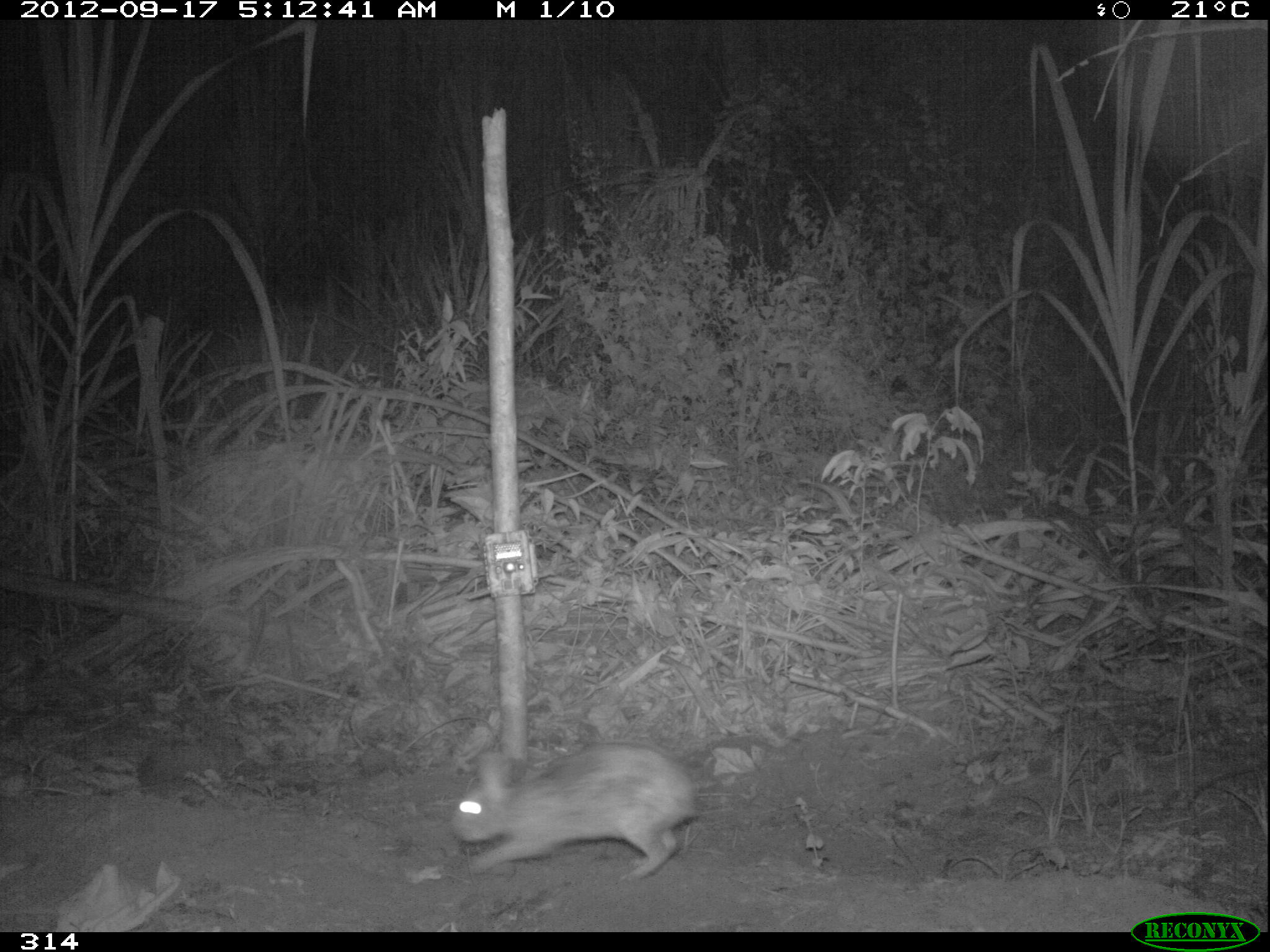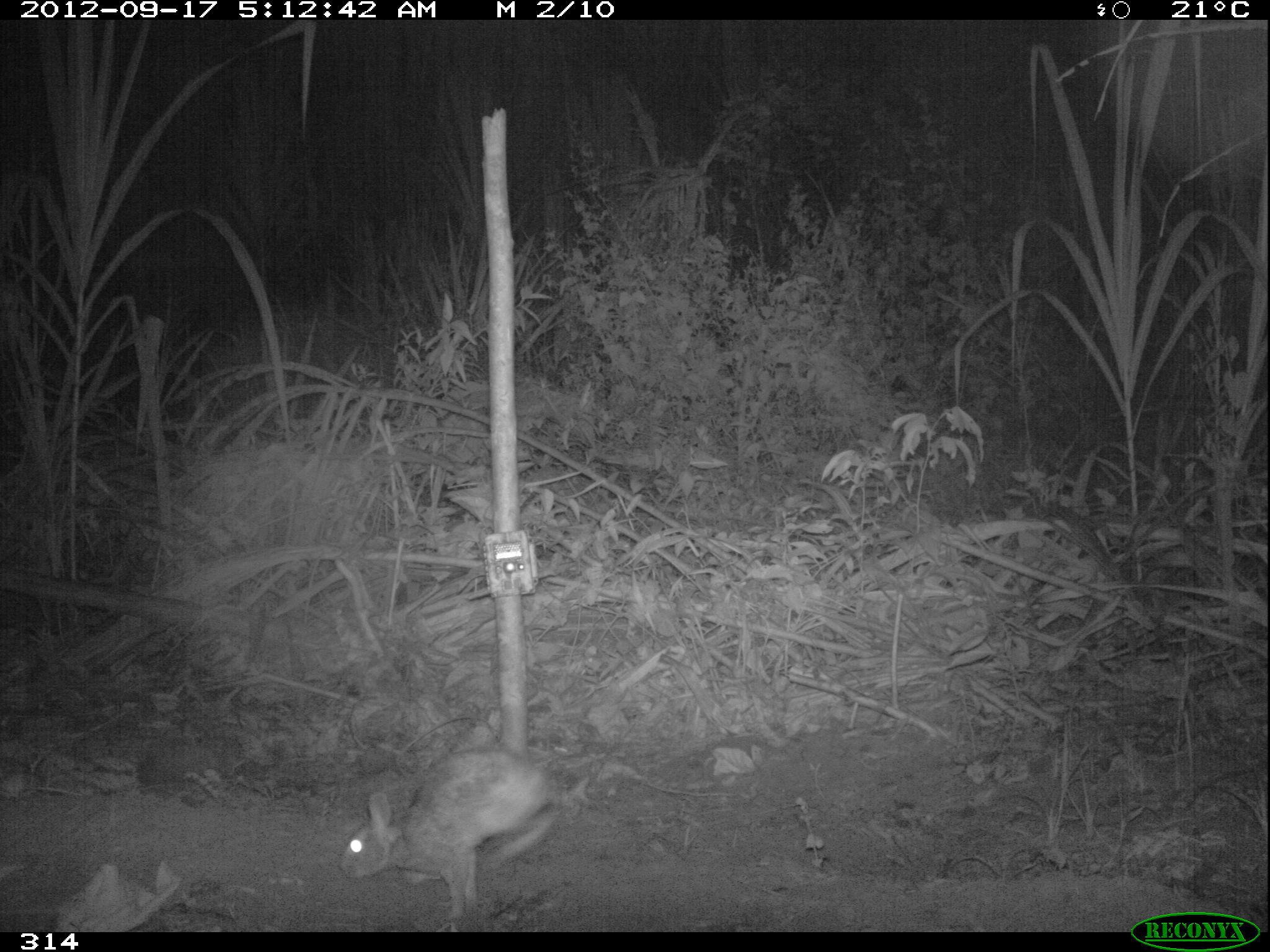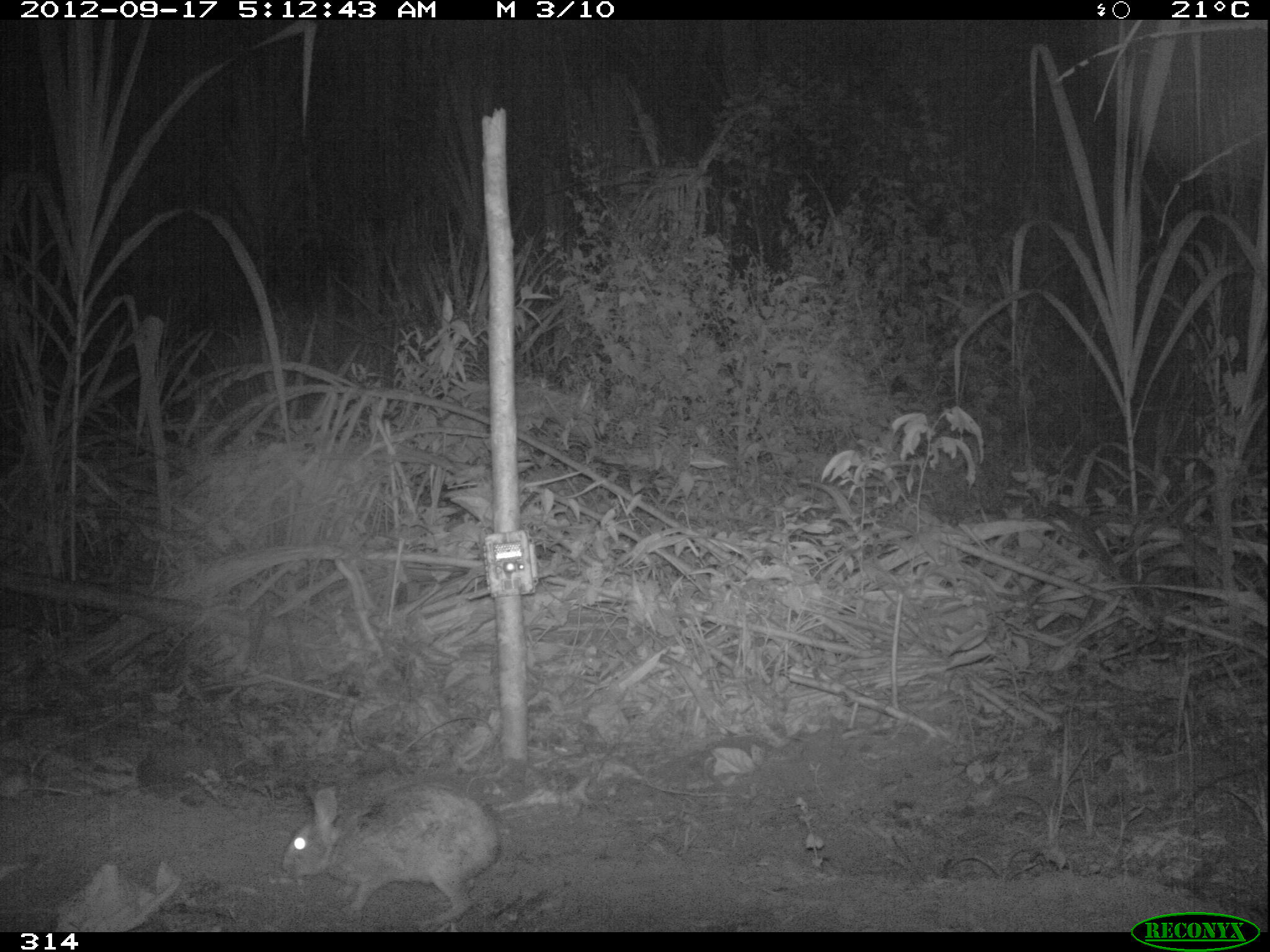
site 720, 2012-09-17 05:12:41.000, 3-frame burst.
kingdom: Animalia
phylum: Chordata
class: Mammalia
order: Lagomorpha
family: Leporidae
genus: Sylvilagus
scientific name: Sylvilagus brasiliensis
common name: tapeti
Sylvilagus brasiliensis (tapeti).